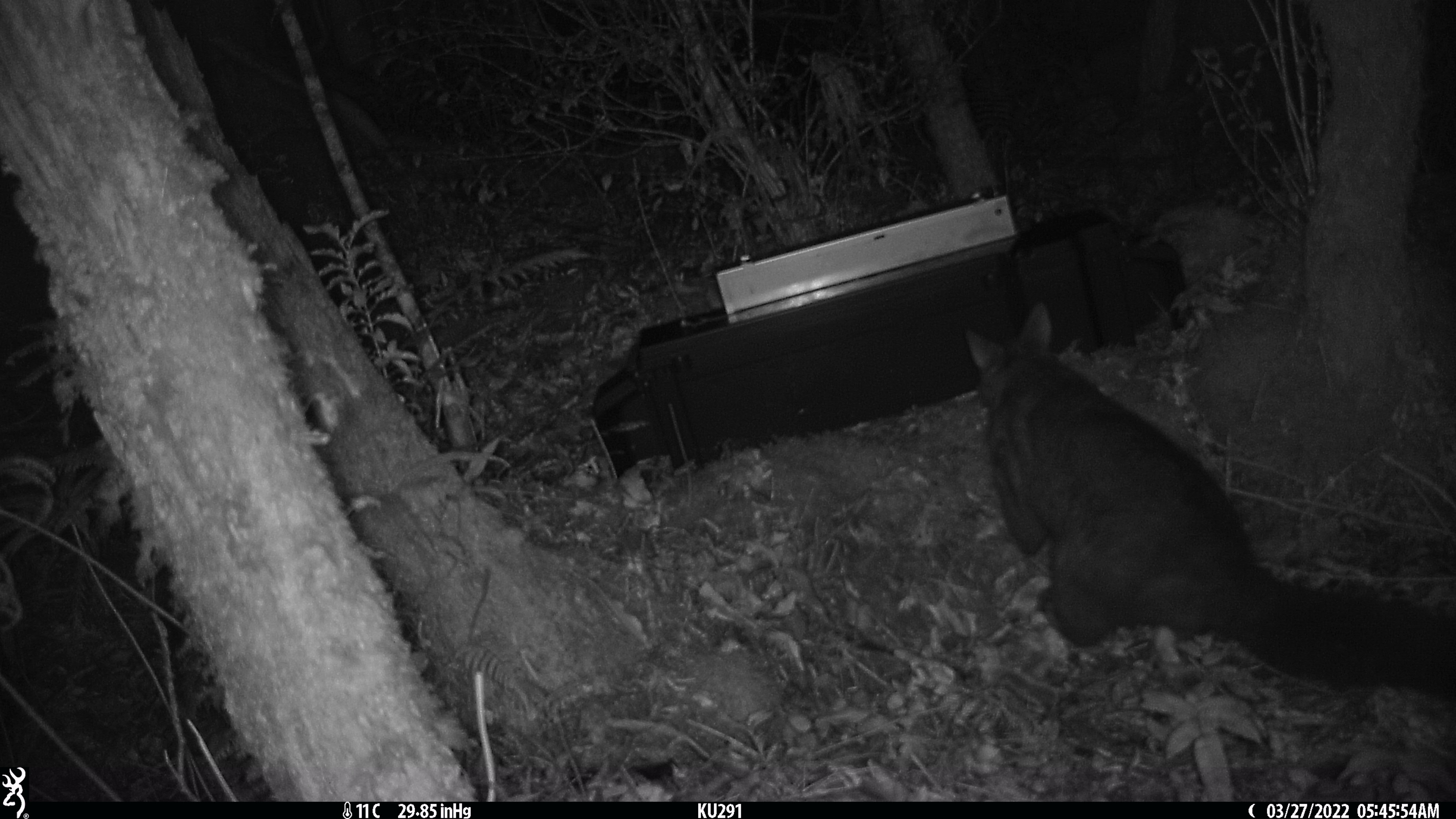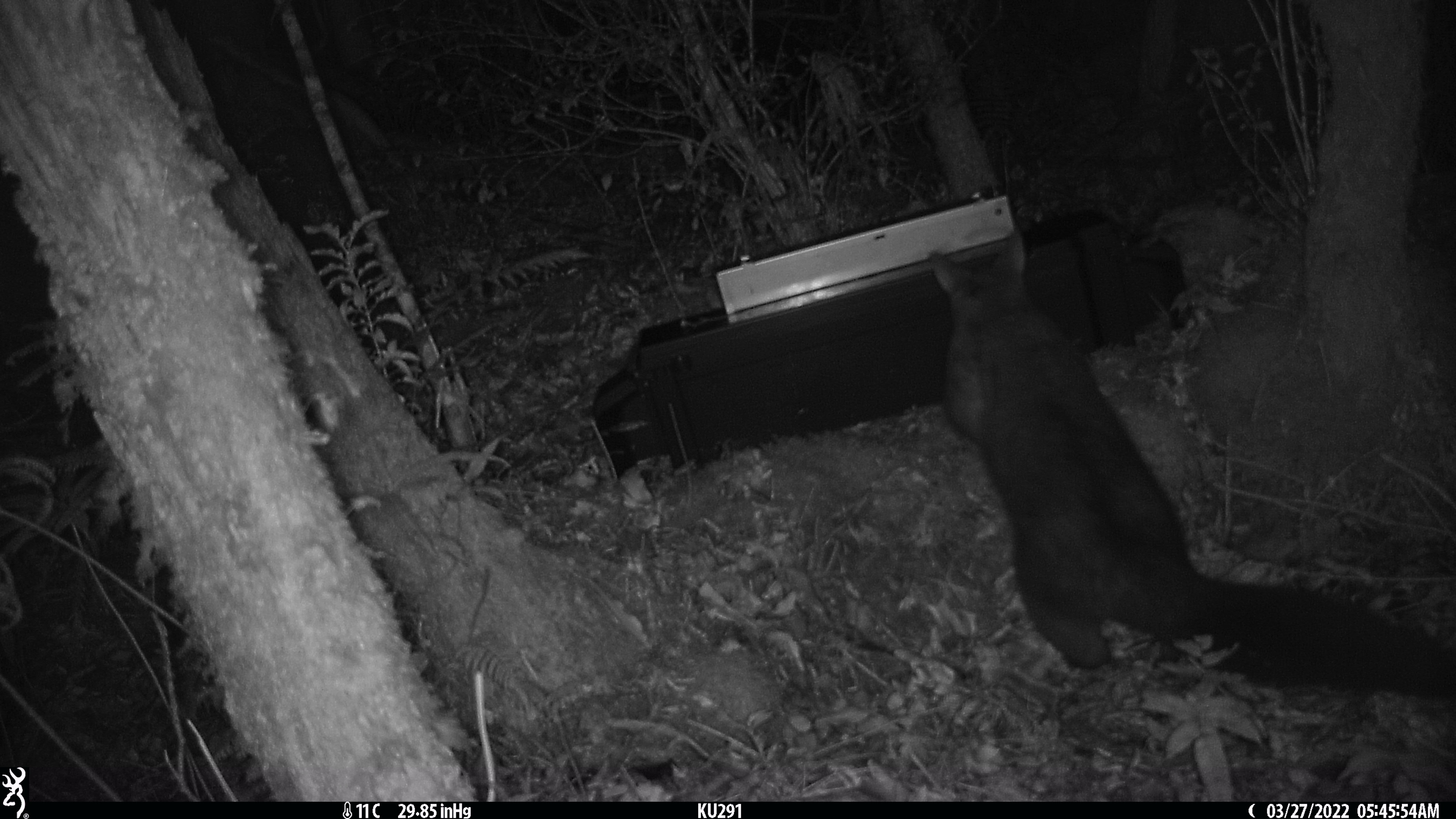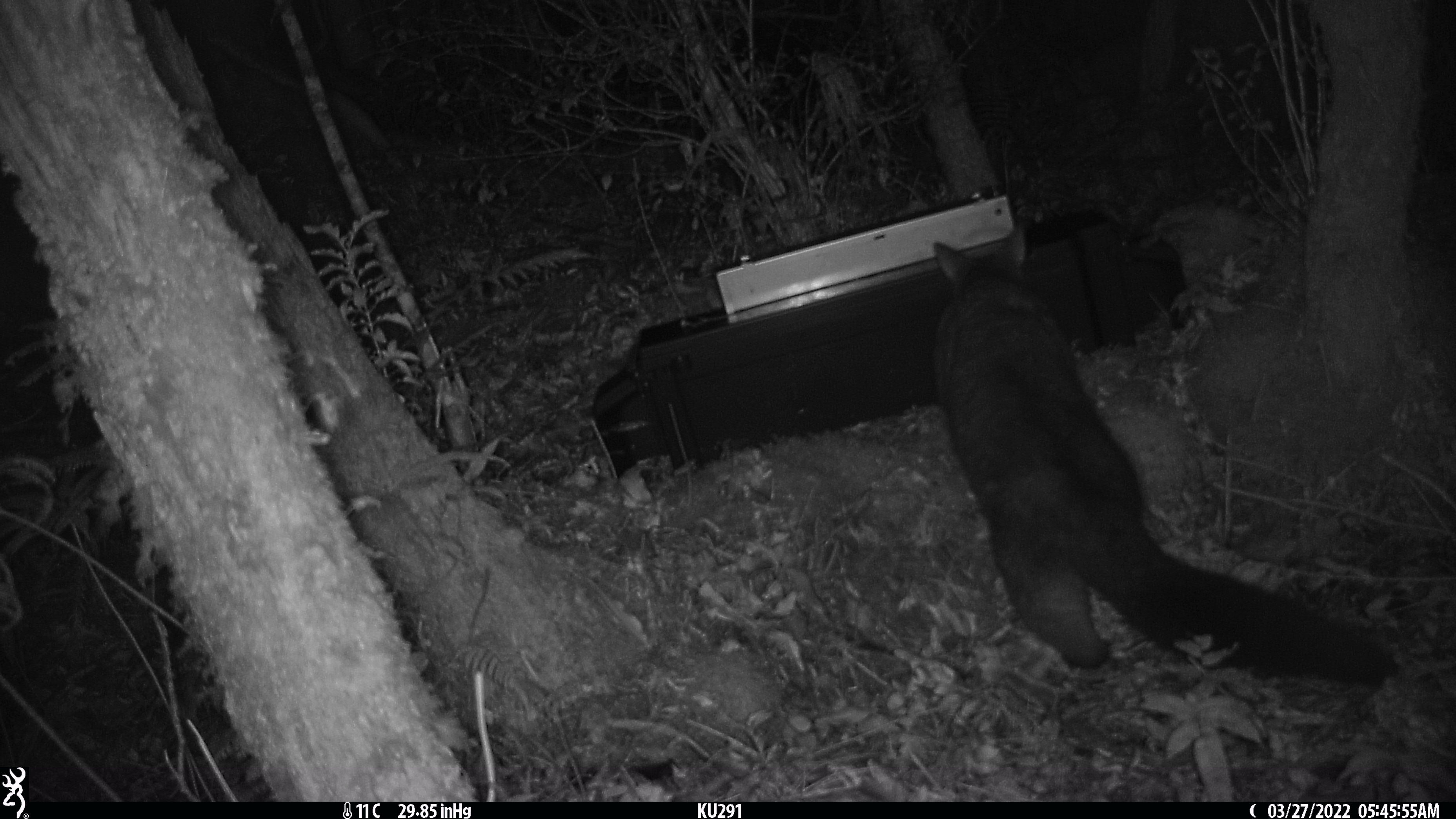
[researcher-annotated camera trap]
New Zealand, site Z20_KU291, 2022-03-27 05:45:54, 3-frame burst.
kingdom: Animalia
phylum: Chordata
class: Mammalia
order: Diprotodontia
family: Phalangeridae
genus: Trichosurus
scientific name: Trichosurus vulpecula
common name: common brushtail possum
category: possum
Possum (common brushtail possum) (Trichosurus vulpecula).